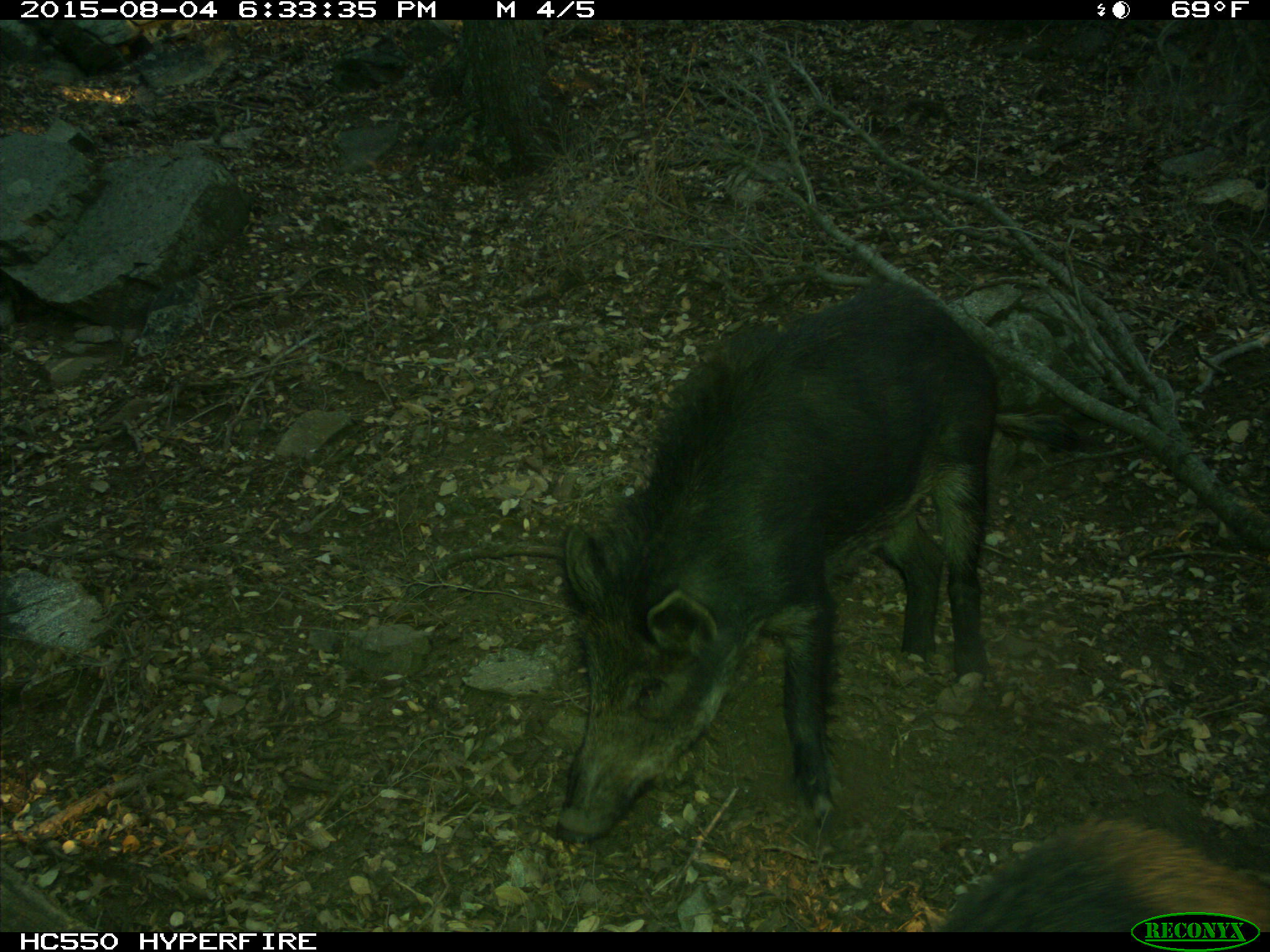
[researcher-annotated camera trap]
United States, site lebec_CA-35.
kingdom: Animalia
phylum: Chordata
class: Mammalia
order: Artiodactyla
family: Suidae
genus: Sus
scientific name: Sus scrofa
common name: wild boar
Sus scrofa (wild boar).